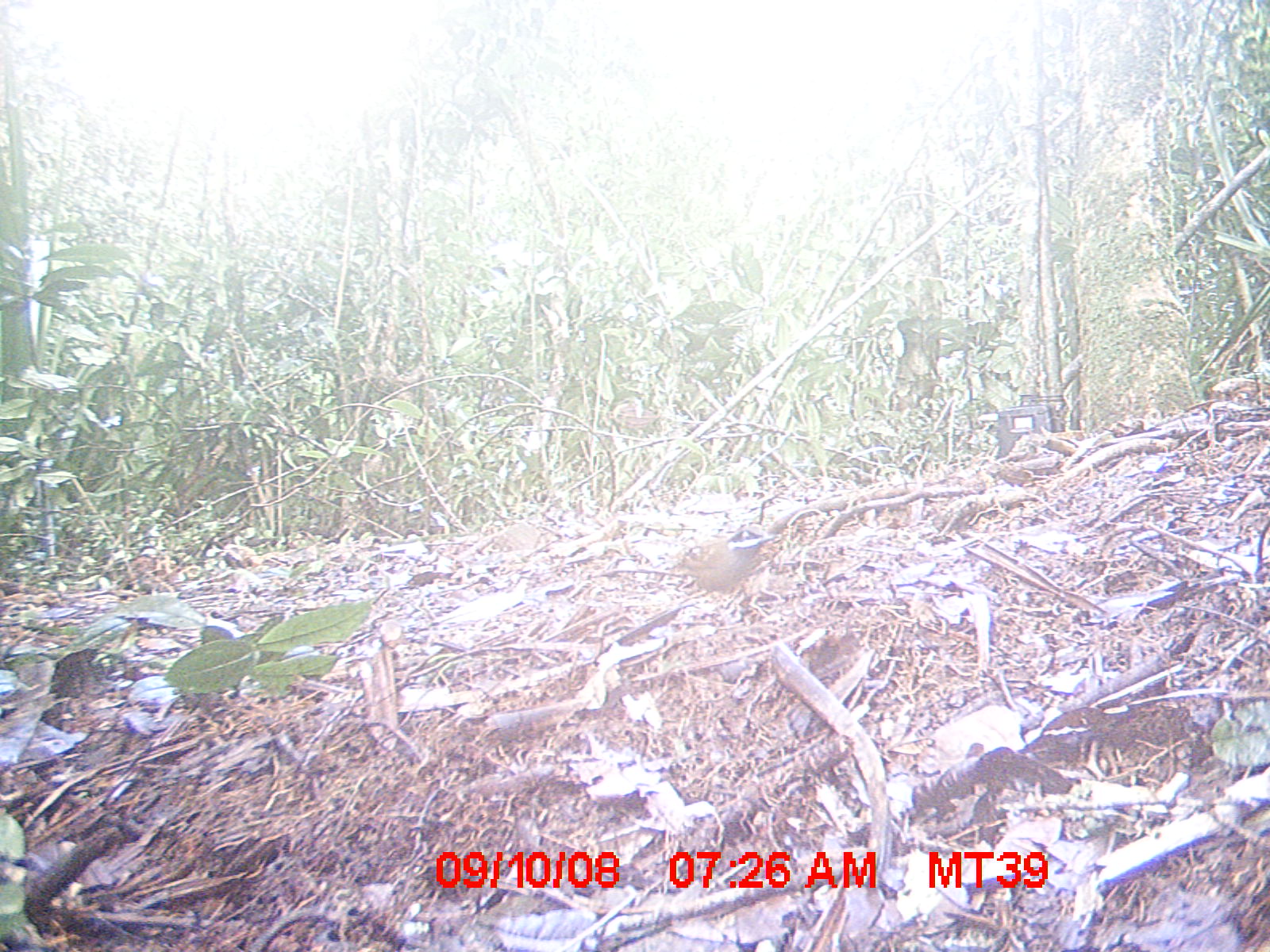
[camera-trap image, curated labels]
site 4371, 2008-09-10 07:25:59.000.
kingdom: Animalia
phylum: Chordata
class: Aves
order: Passeriformes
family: Vangidae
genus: Mystacornis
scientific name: Mystacornis crossleyi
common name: crossley's vanga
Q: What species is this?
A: Mystacornis crossleyi (crossley's vanga).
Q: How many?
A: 1.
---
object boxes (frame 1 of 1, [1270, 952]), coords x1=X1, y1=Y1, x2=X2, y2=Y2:
mystacornis crossleyi: x1=669, y1=525, x2=778, y2=594